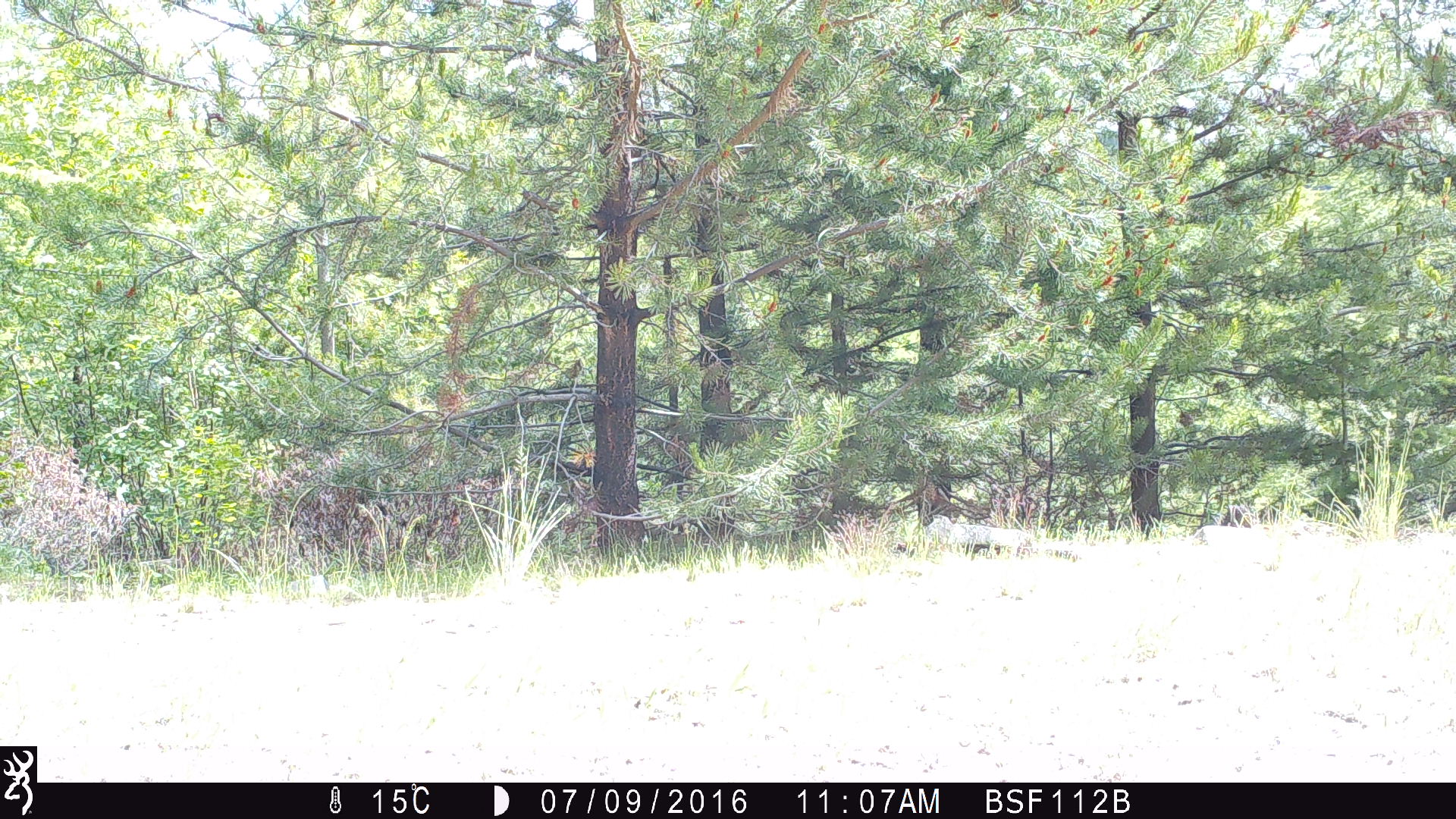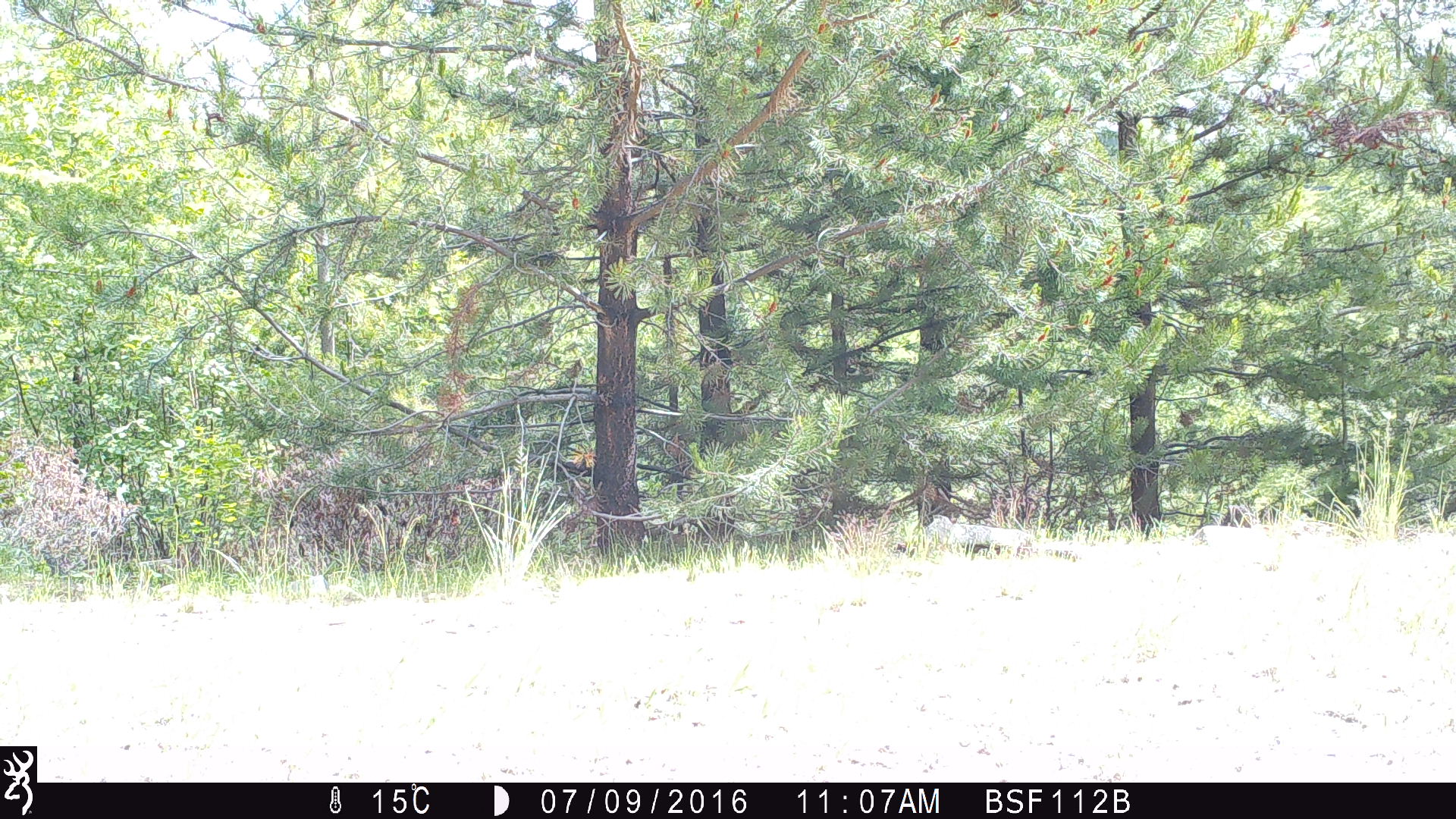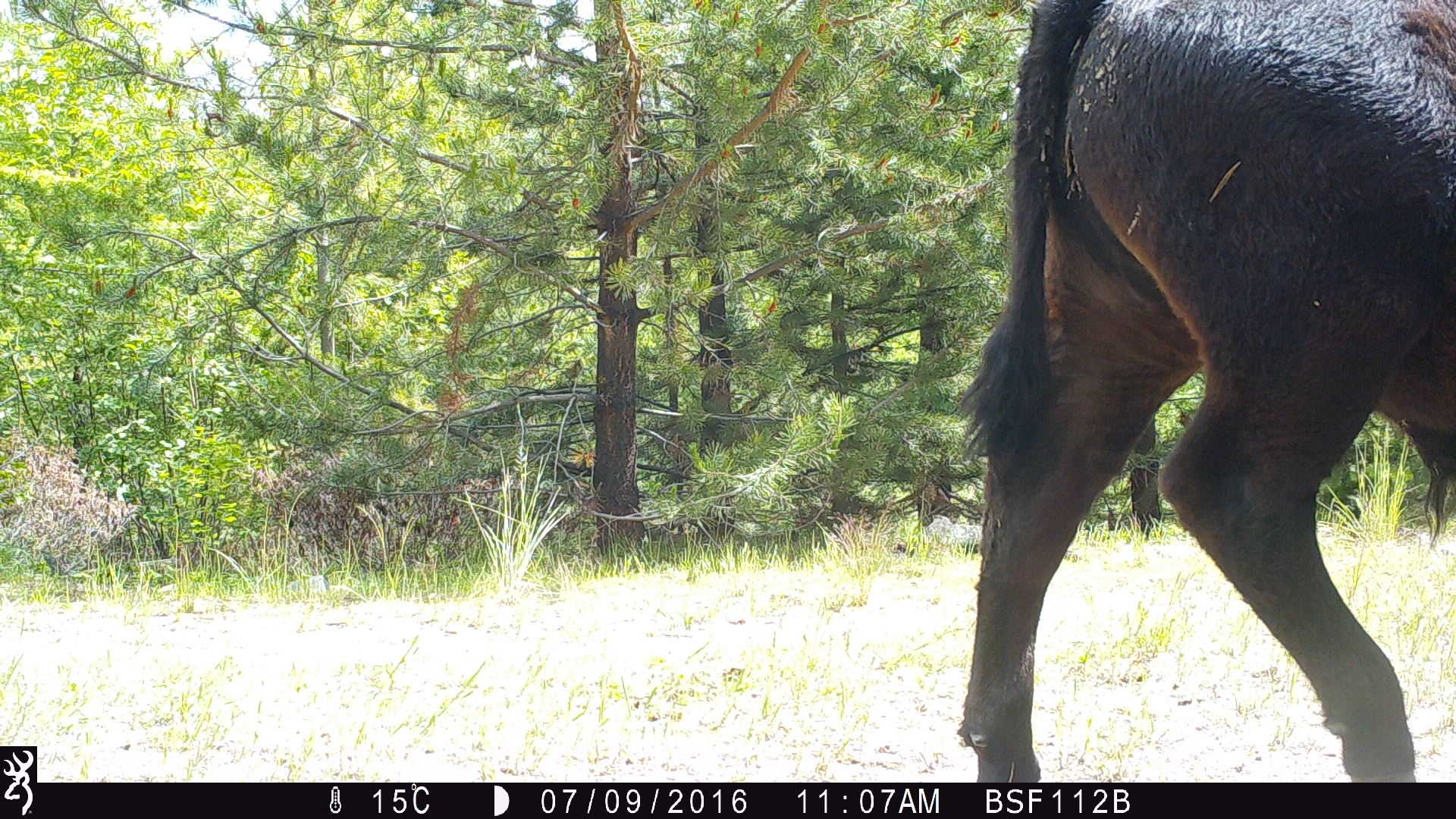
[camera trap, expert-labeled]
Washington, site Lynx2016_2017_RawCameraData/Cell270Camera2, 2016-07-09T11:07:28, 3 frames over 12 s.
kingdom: Animalia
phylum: Chordata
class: Mammalia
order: Artiodactyla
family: Bovidae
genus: Bos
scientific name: Bos taurus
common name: domestic cattle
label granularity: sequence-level